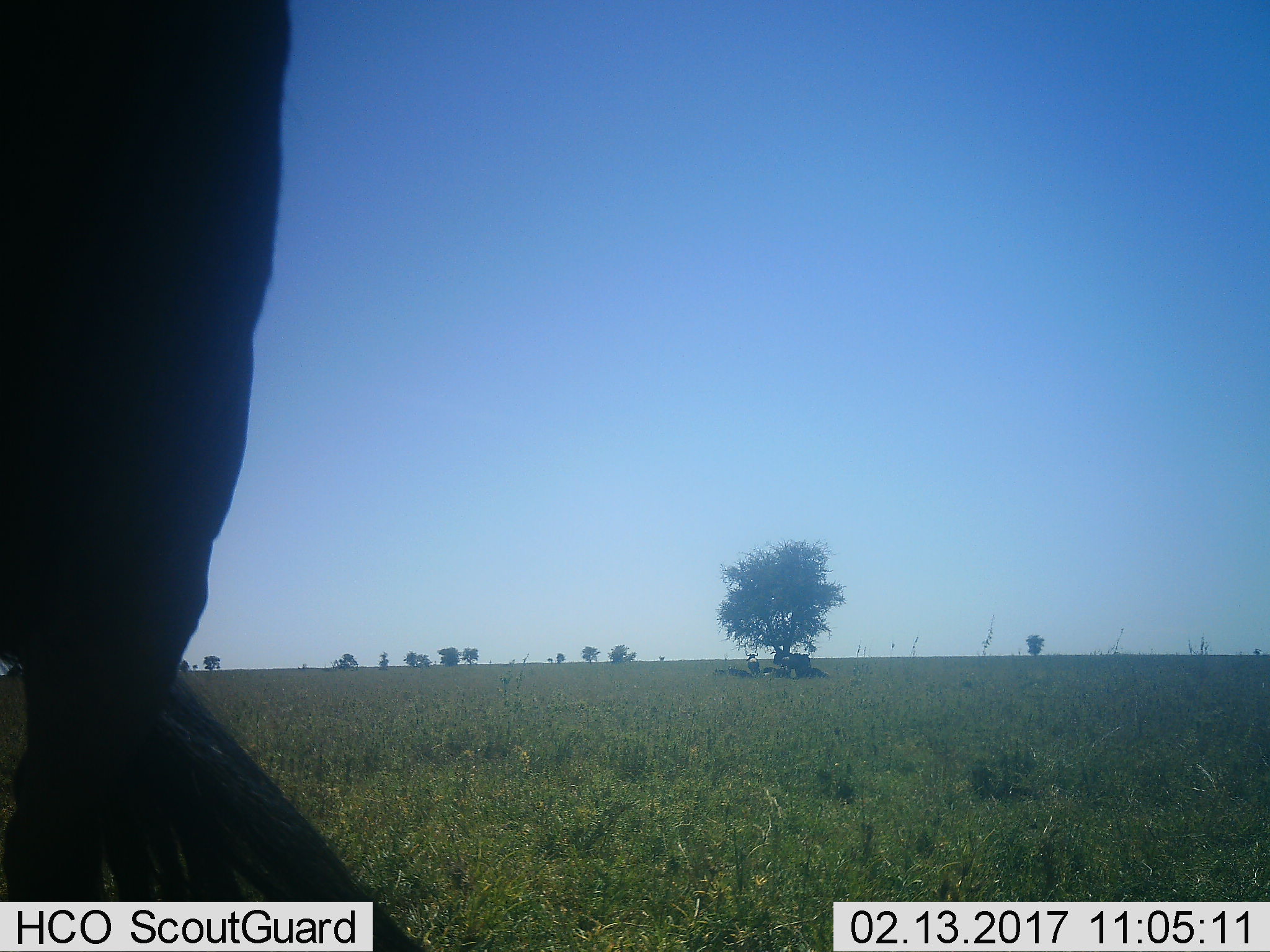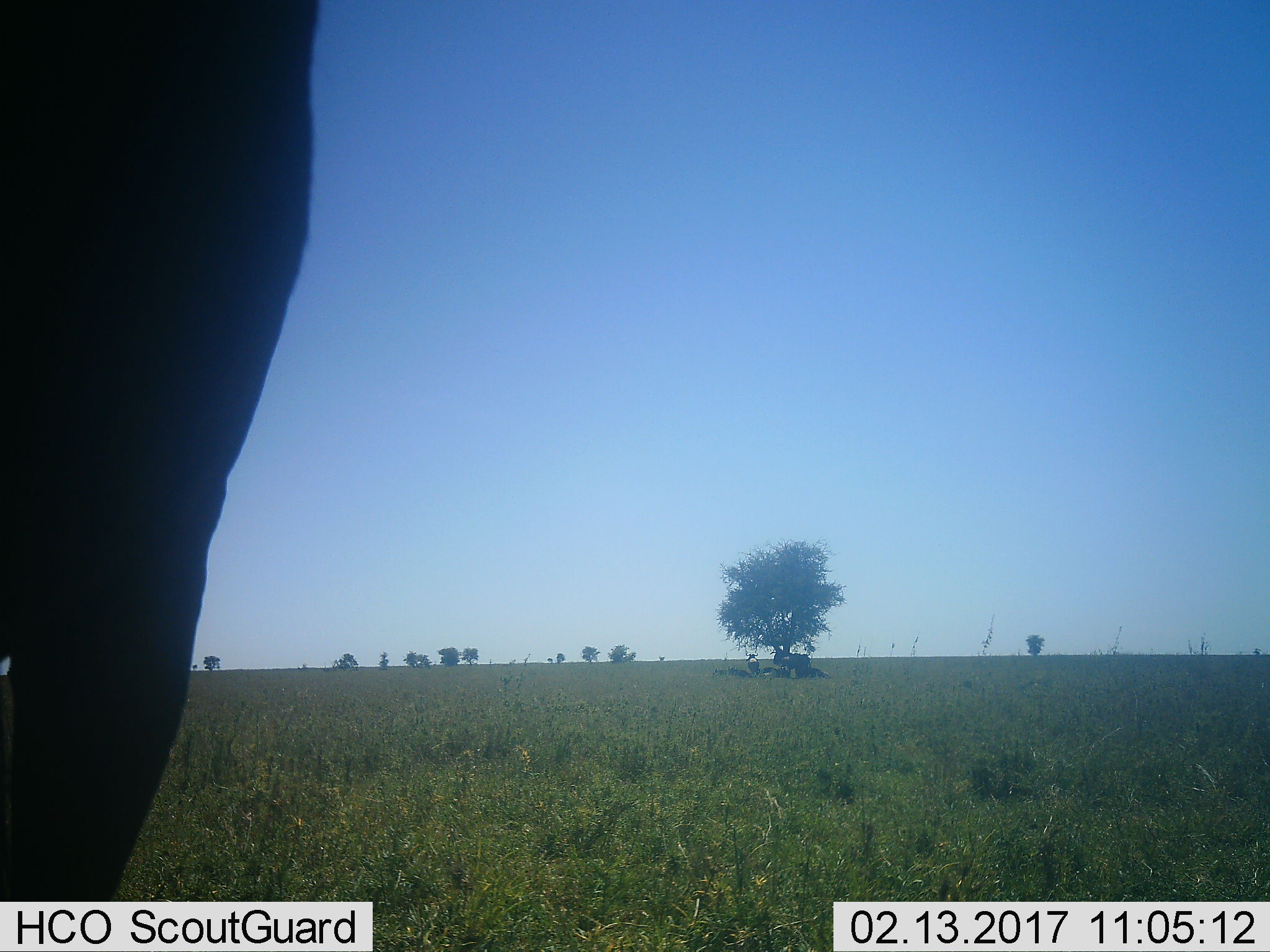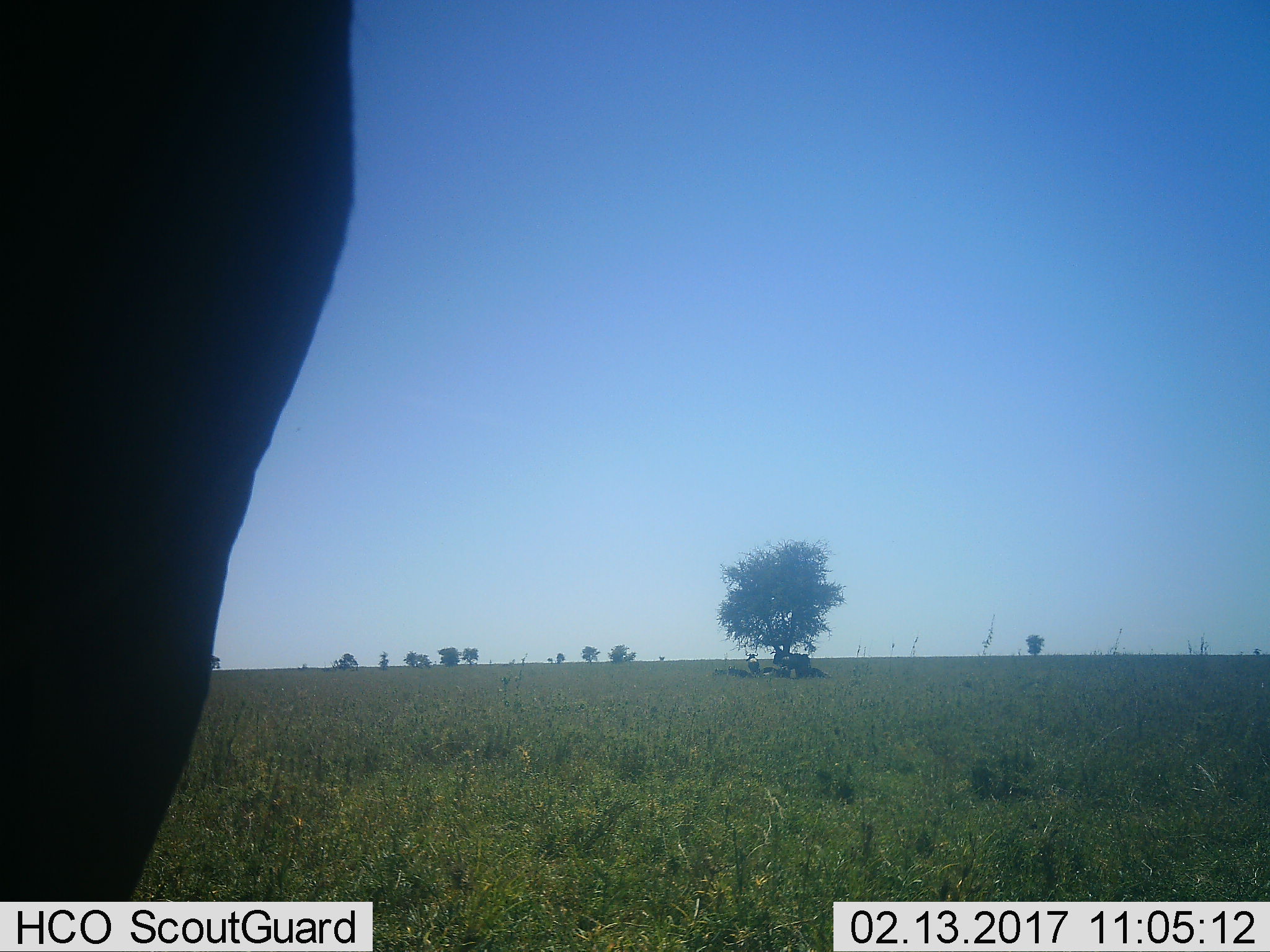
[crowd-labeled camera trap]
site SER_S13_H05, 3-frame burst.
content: unidentified animal